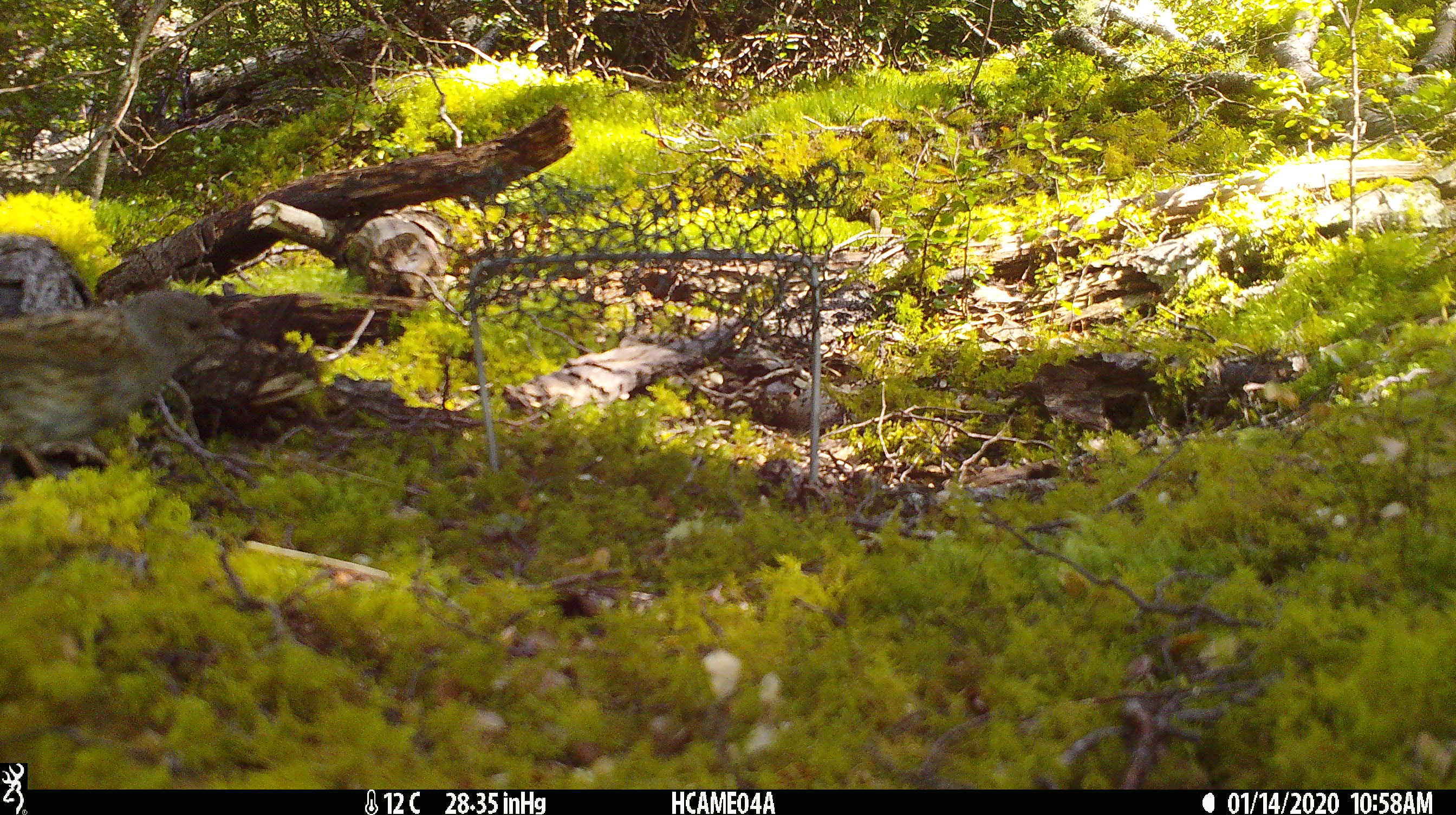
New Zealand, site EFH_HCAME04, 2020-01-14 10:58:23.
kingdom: Animalia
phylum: Chordata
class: Aves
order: Passeriformes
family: Prunellidae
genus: Prunella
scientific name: Prunella modularis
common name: dunnock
Dunnock (Prunella modularis).